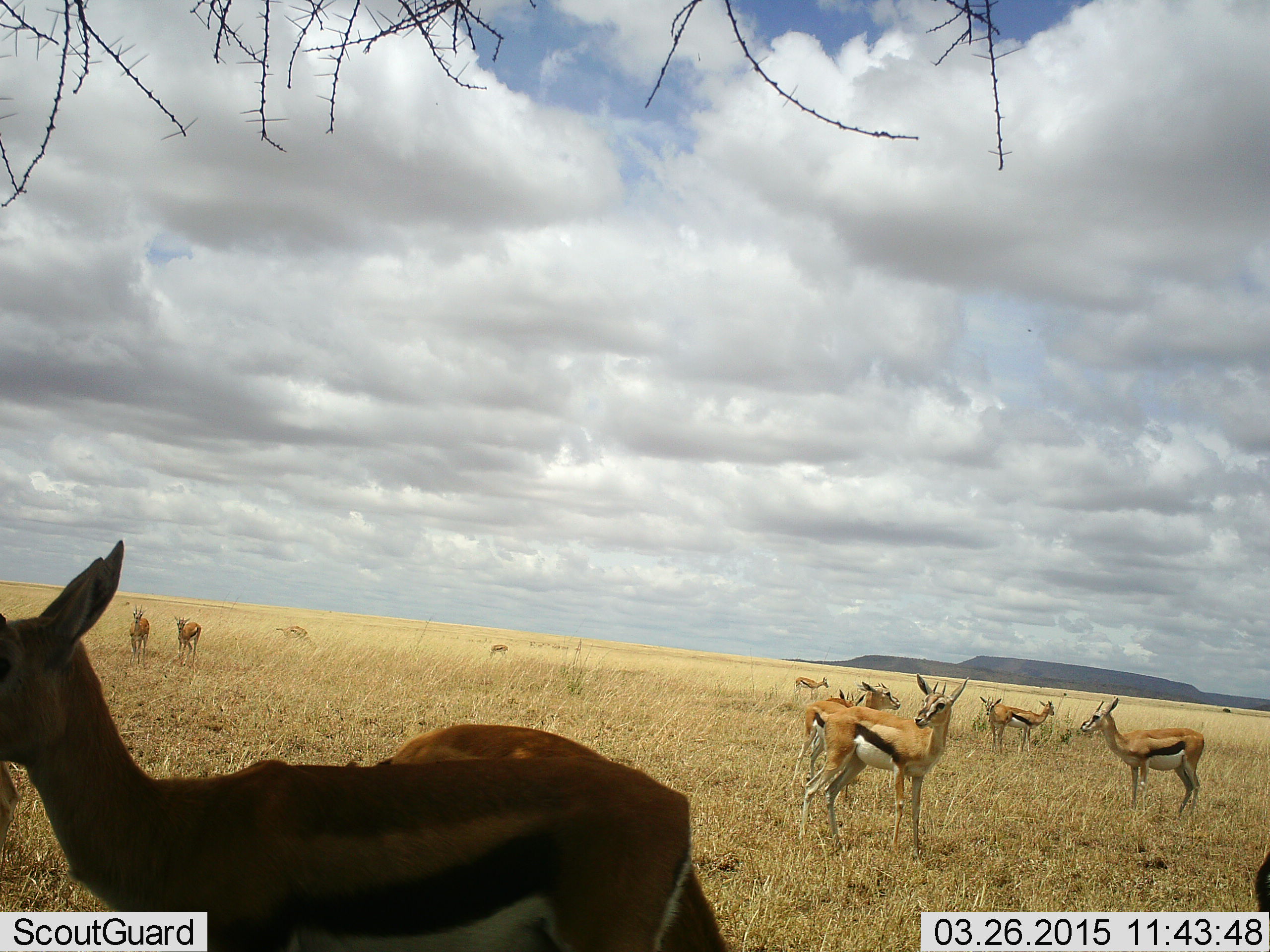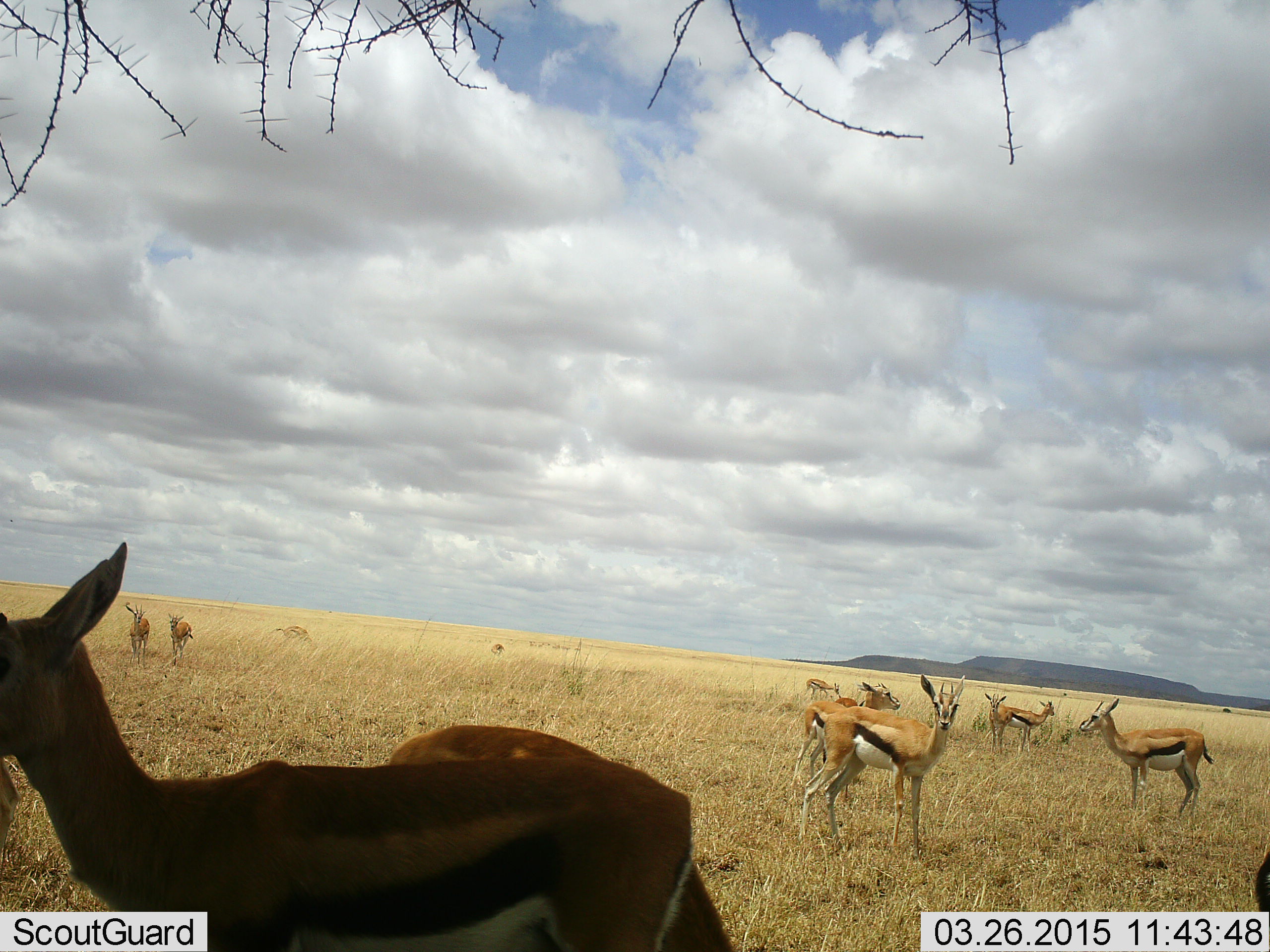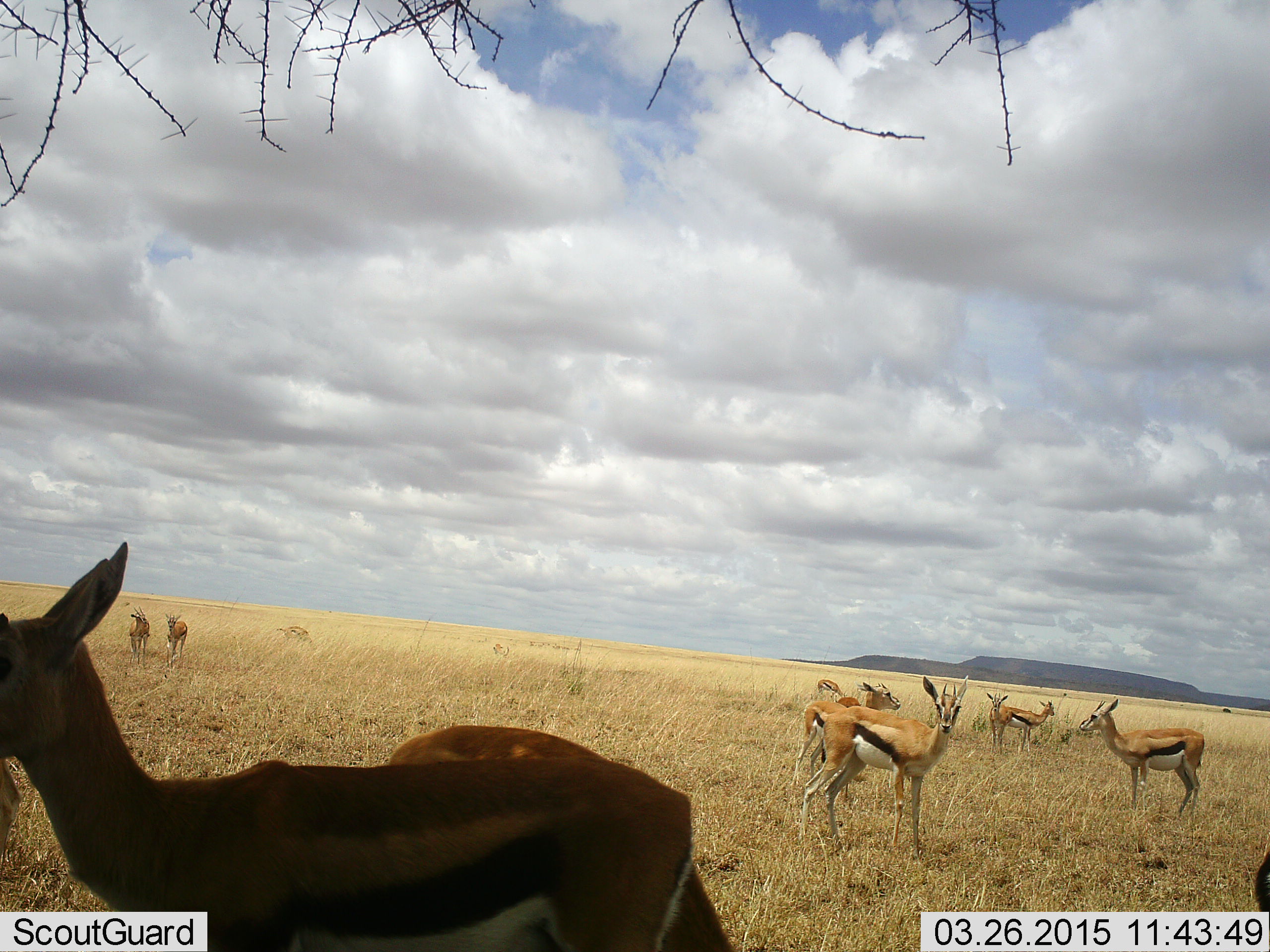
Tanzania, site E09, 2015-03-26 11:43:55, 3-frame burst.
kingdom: Animalia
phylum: Chordata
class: Mammalia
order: Artiodactyla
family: Bovidae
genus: Eudorcas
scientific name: Eudorcas thomsonii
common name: thomson's gazelle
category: gazellethomsons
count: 11-50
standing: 100%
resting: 0%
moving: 30%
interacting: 10%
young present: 0%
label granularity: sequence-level